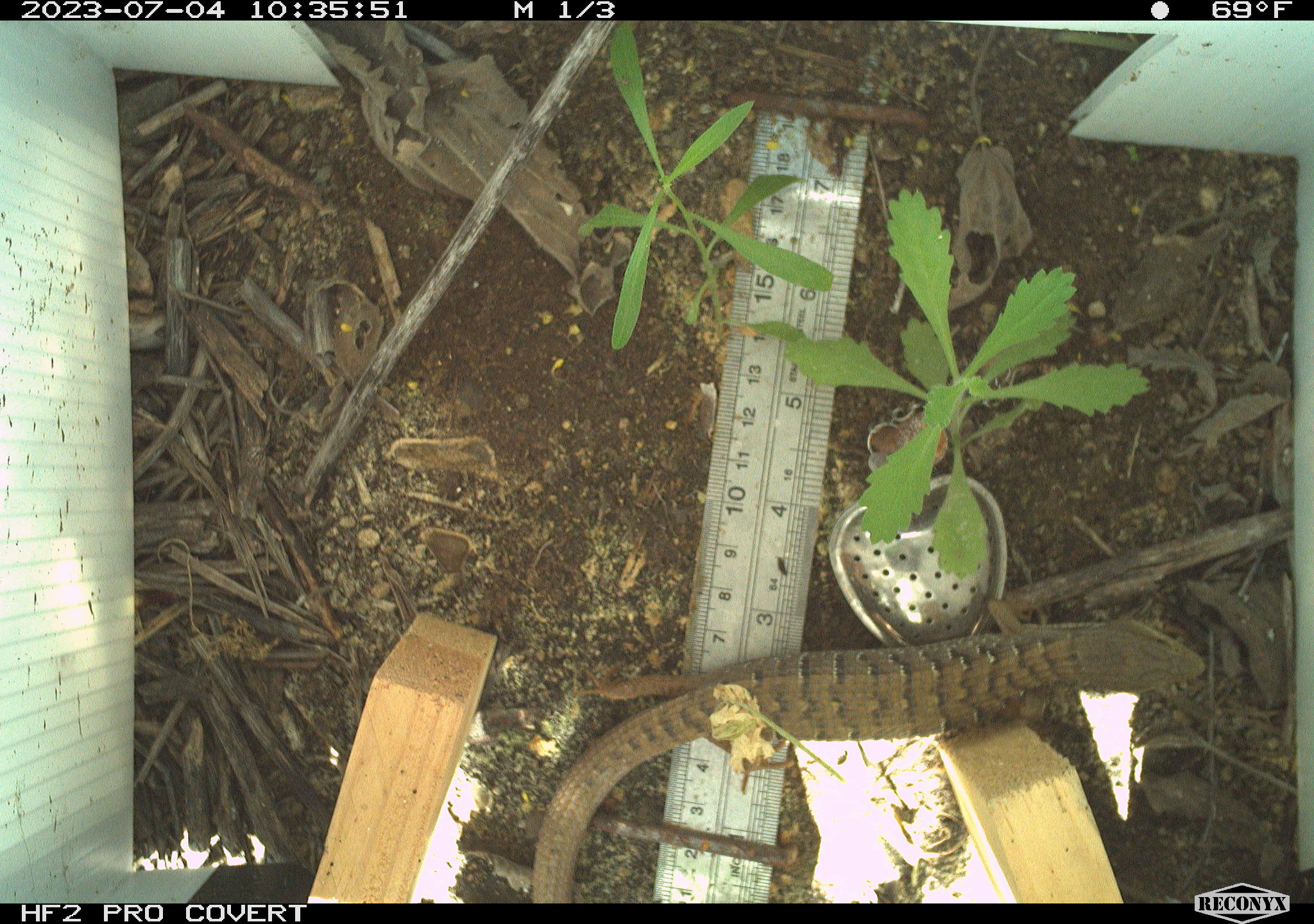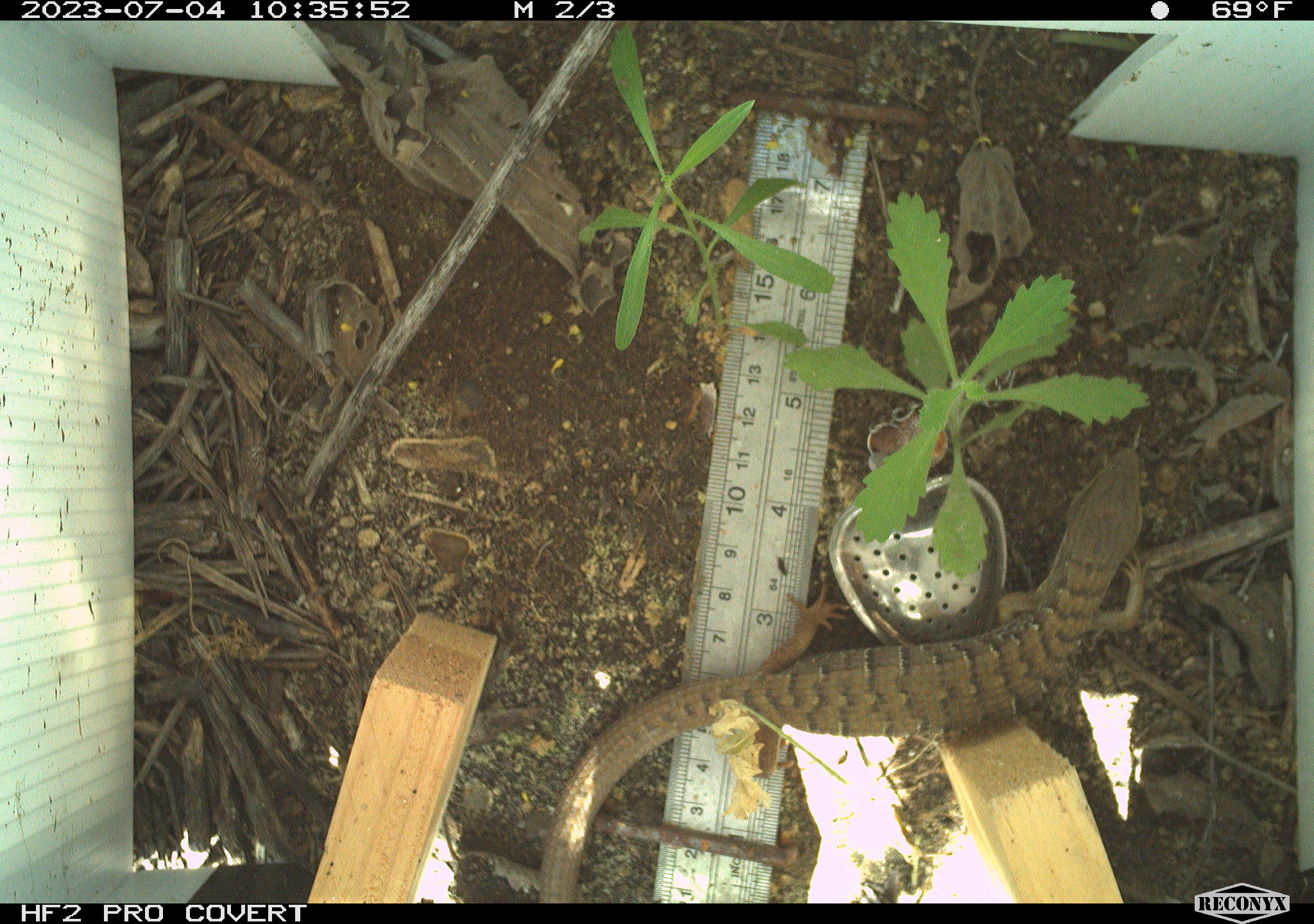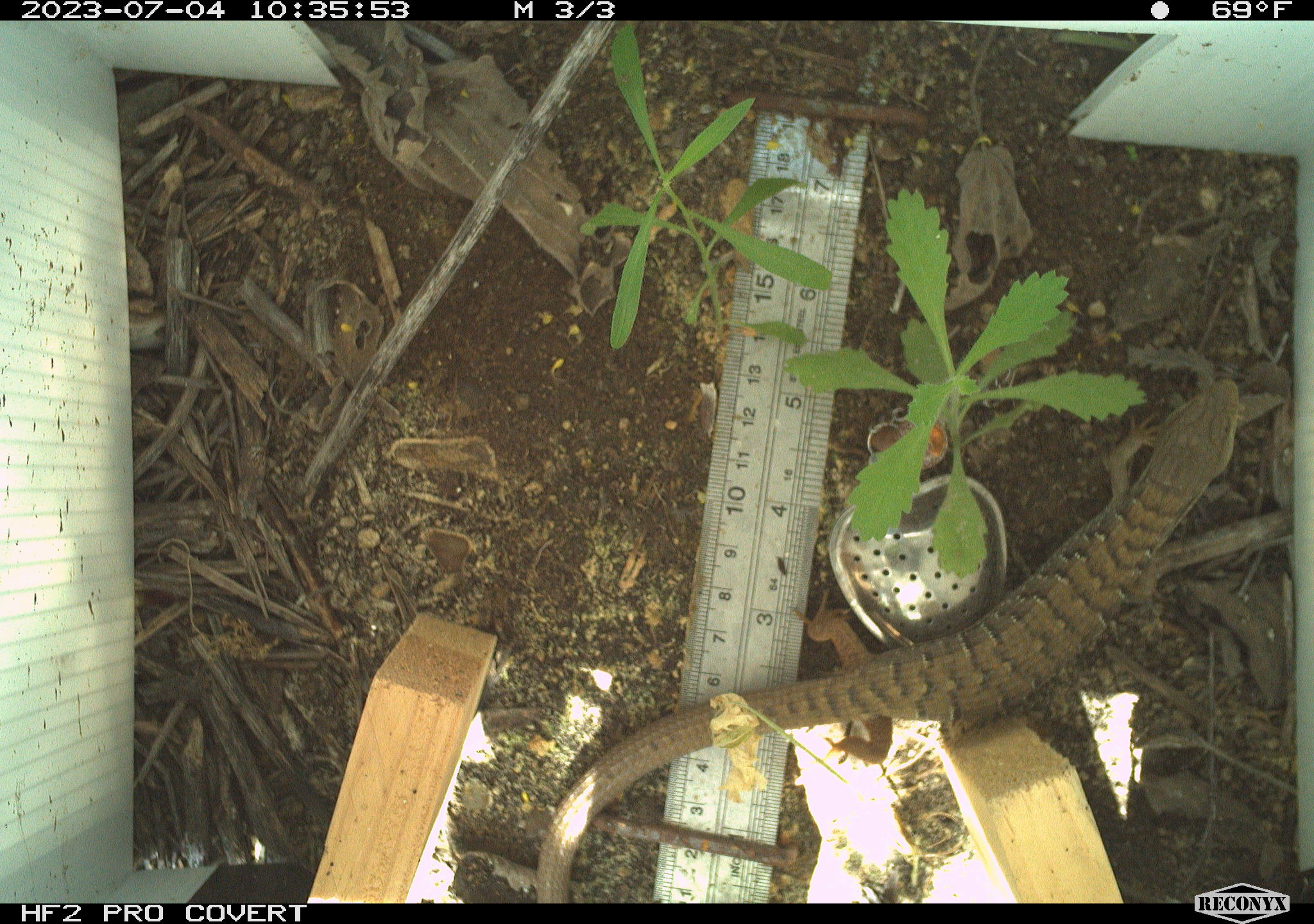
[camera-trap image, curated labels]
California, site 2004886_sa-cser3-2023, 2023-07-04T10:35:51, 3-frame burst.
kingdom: Animalia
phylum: Chordata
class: Reptilia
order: Squamata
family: Anguidae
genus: Elgaria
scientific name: Elgaria multicarinata webbii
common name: san diego alligator lizard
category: woodland alligator lizard